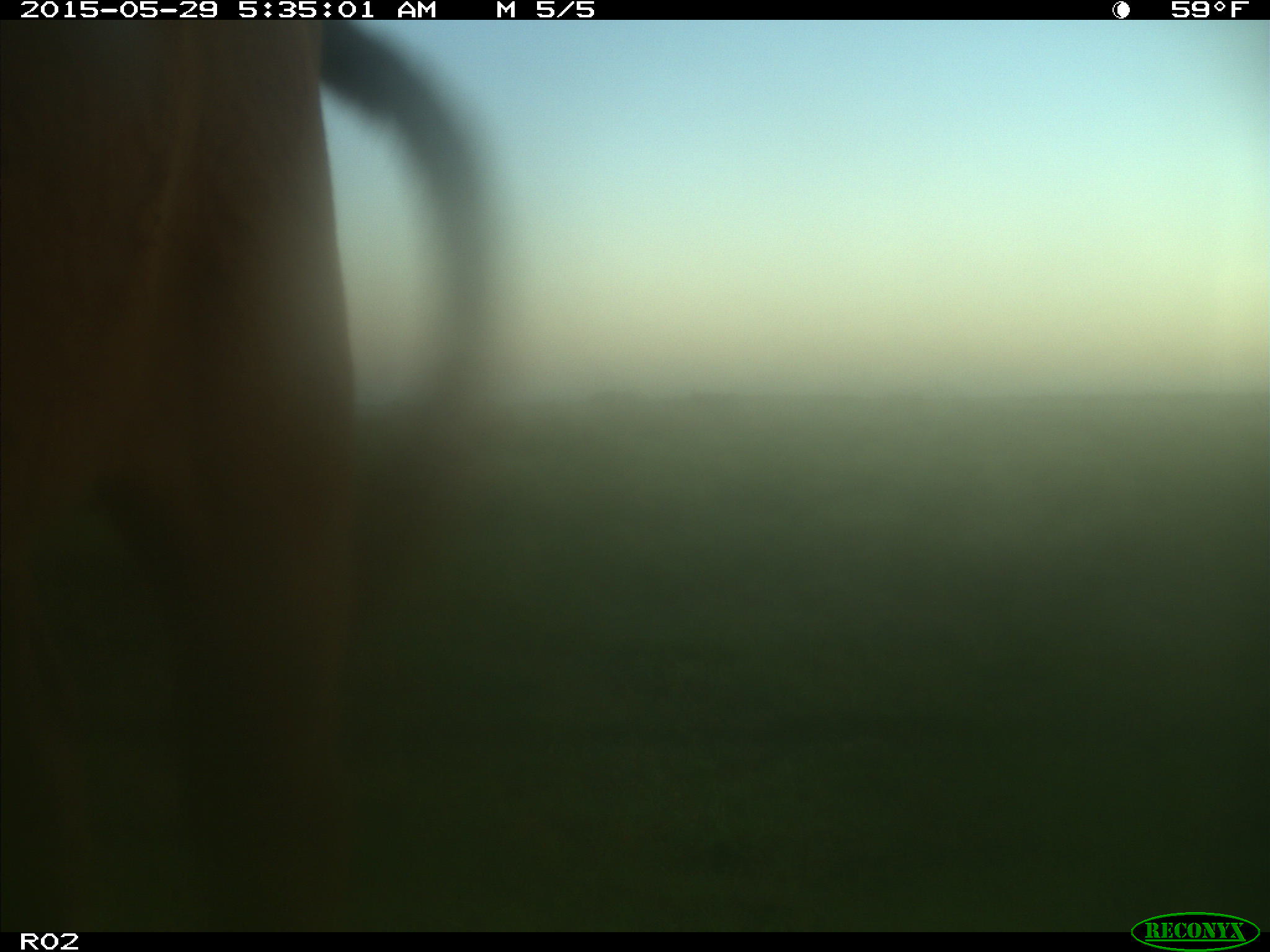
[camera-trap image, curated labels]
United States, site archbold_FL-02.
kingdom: Animalia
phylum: Chordata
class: Mammalia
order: Artiodactyla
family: Bovidae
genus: Bos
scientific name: Bos taurus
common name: domestic cow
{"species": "Bos taurus (domestic cow)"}